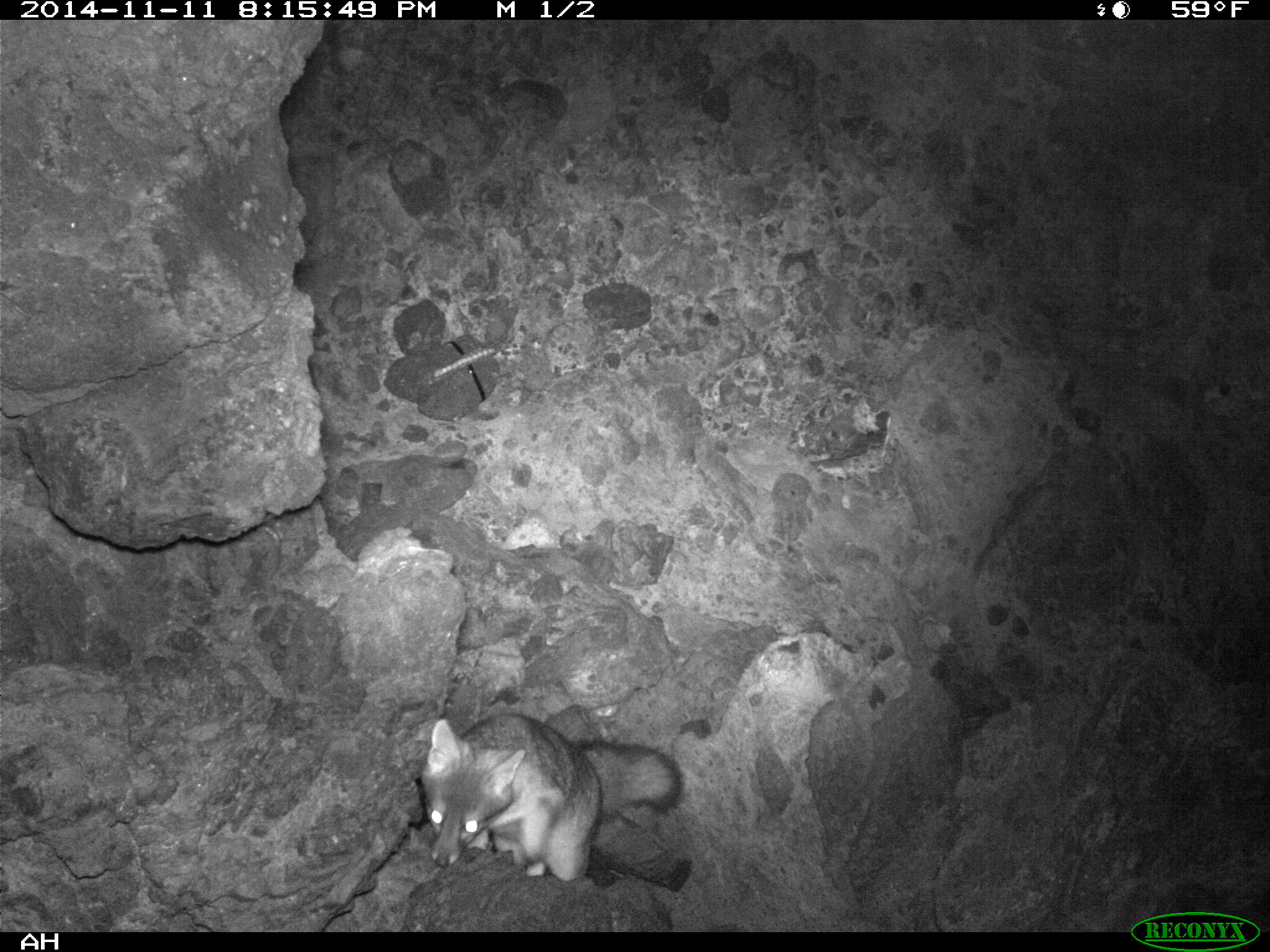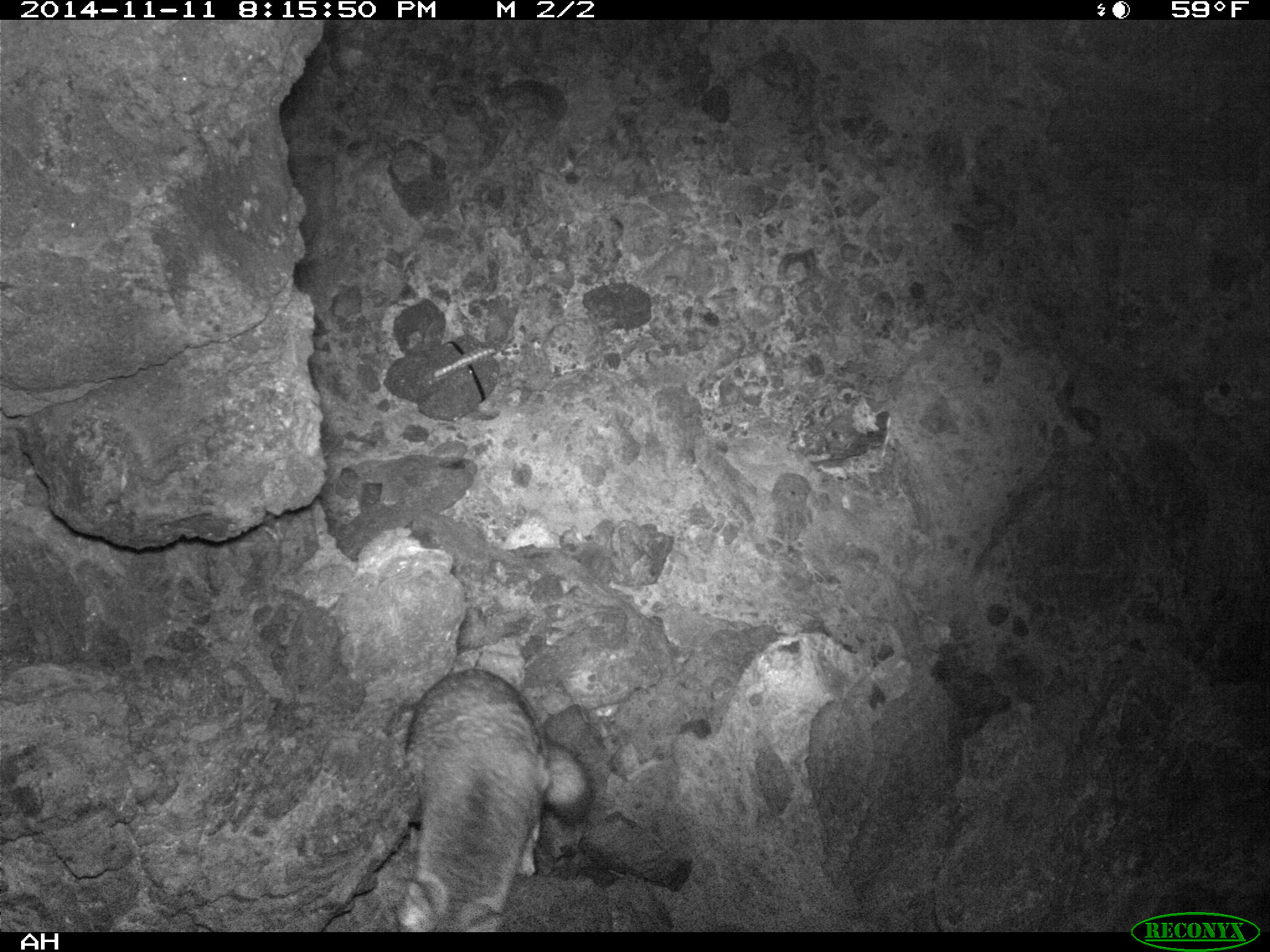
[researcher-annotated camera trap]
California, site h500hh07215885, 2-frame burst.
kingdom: Animalia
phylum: Chordata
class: Mammalia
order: Carnivora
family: Canidae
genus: Urocyon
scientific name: Urocyon littoralis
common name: island fox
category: fox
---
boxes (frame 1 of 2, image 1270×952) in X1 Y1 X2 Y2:
fox: 420 710 685 883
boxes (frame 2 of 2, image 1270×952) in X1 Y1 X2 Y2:
fox: 397 666 596 931